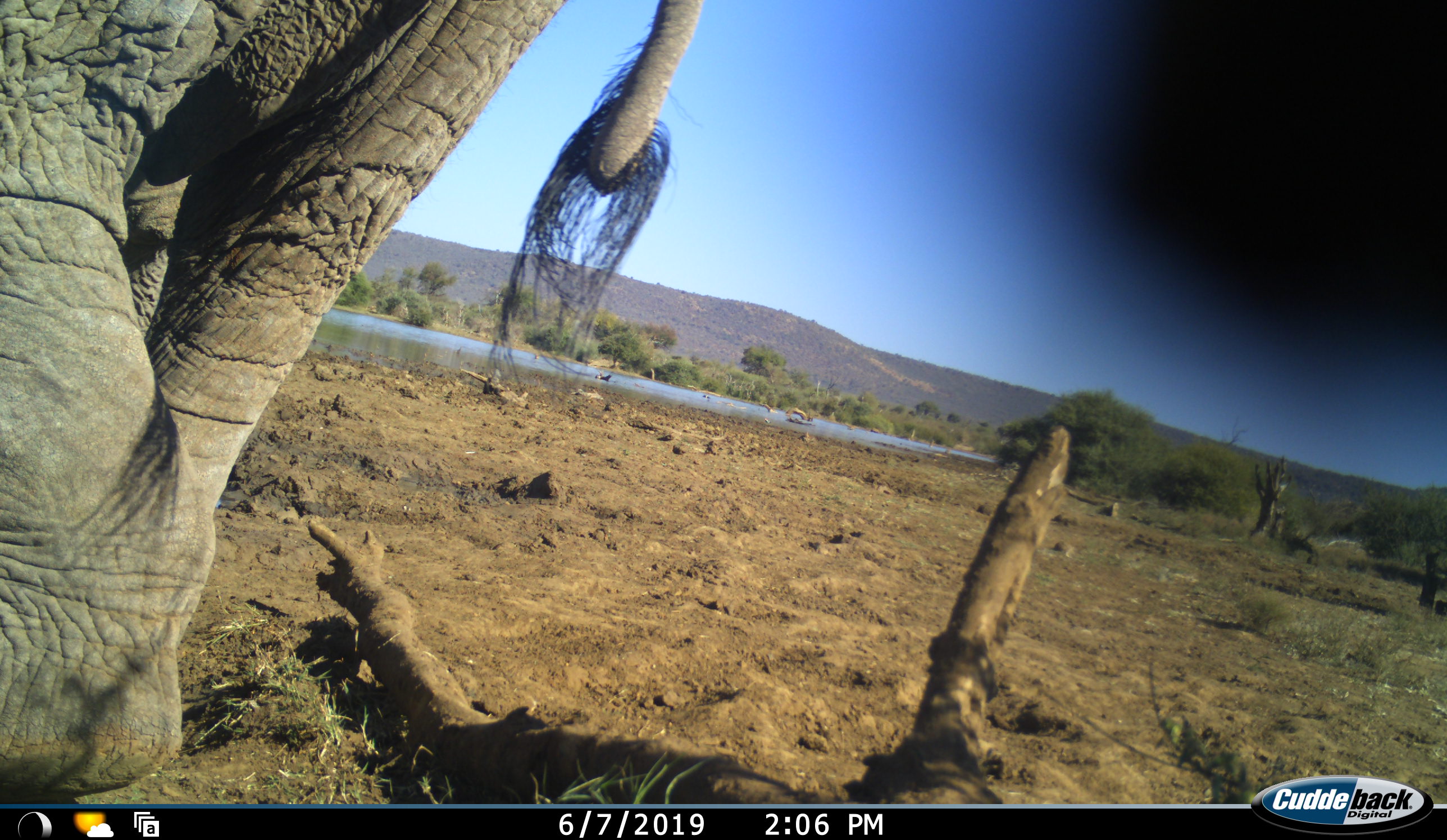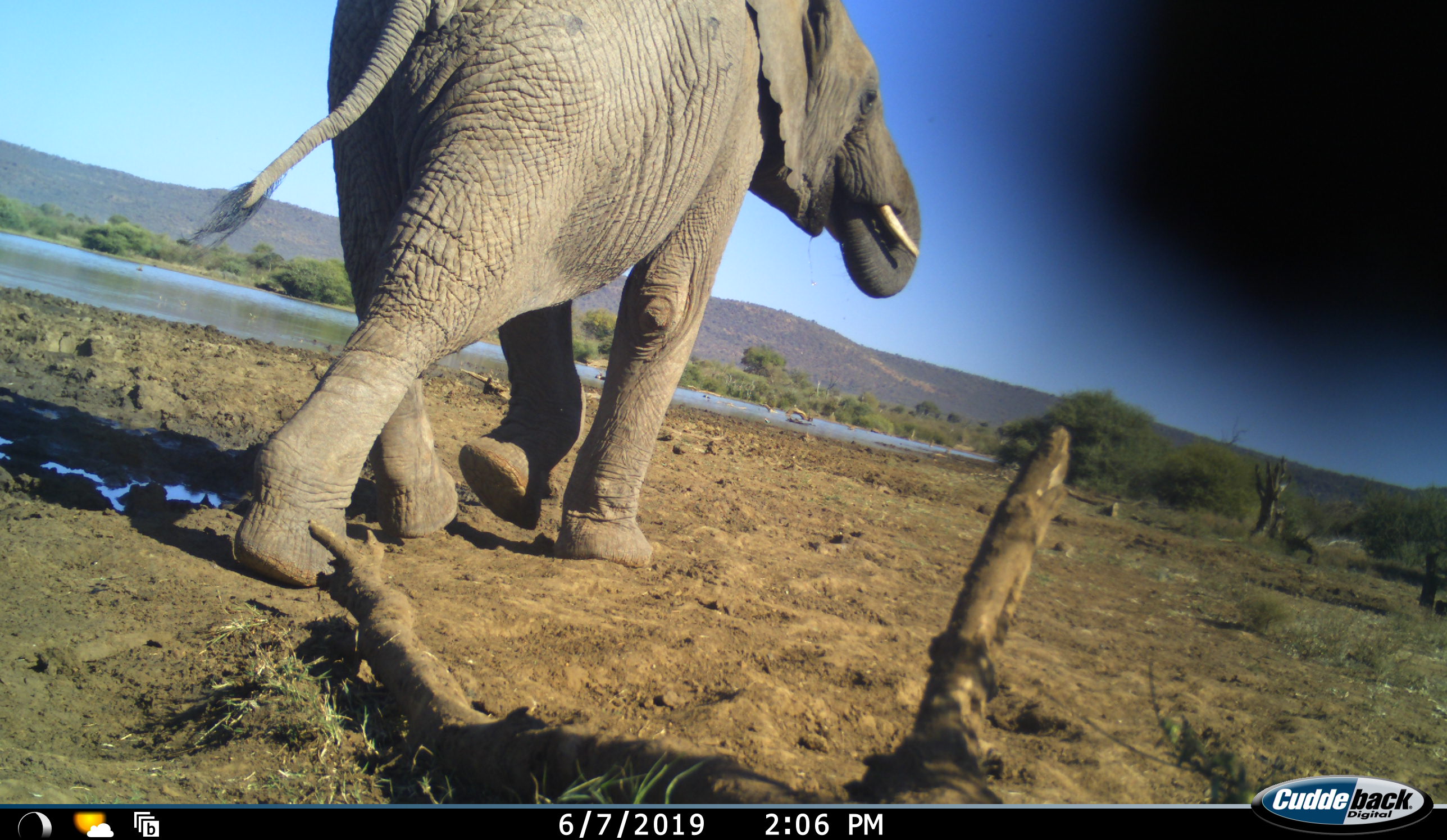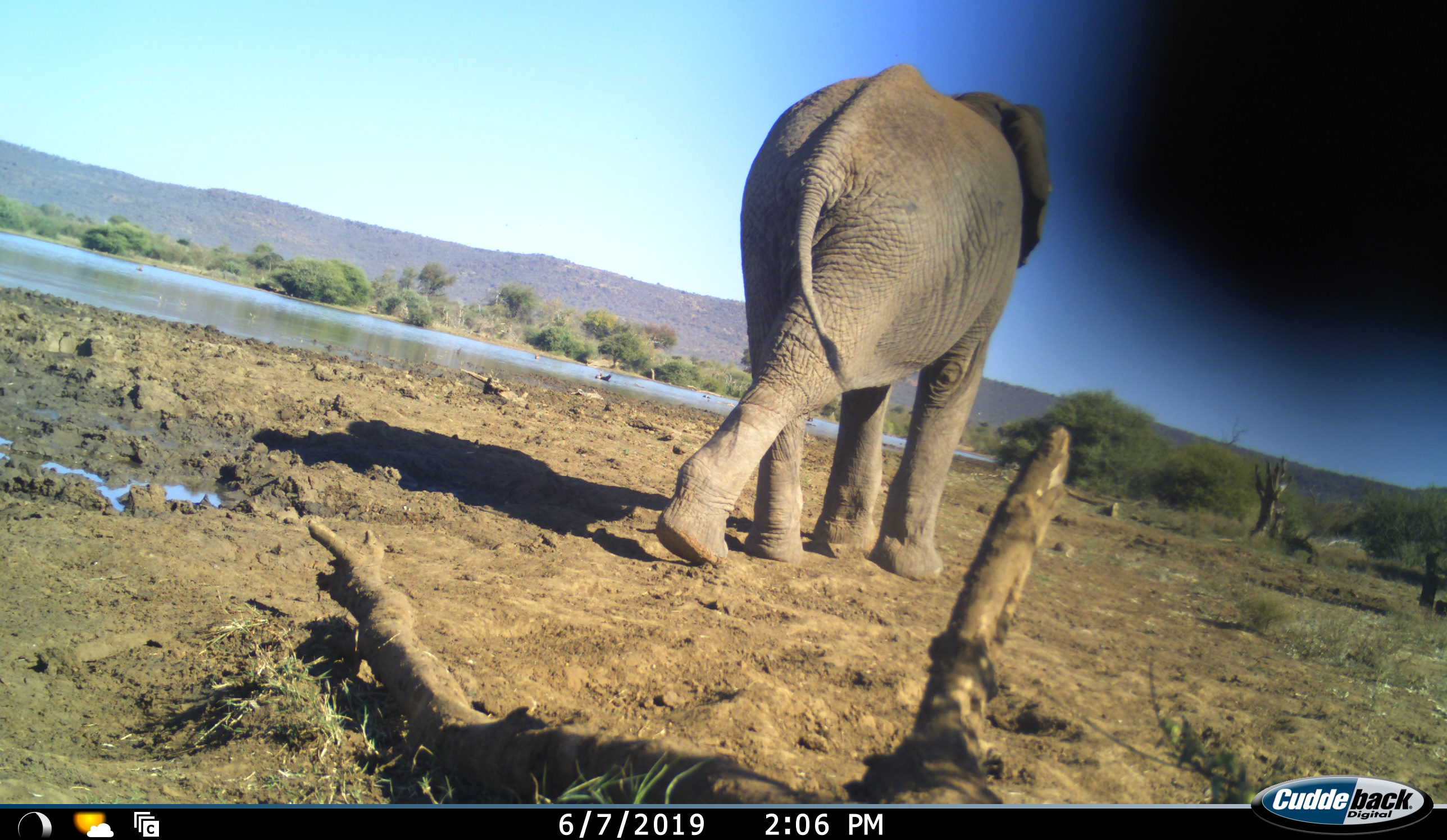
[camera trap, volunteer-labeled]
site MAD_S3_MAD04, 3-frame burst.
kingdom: Animalia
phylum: Chordata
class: Mammalia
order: Proboscidea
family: Elephantidae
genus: Loxodonta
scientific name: Loxodonta africana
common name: african bush elephant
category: elephant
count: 1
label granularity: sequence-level